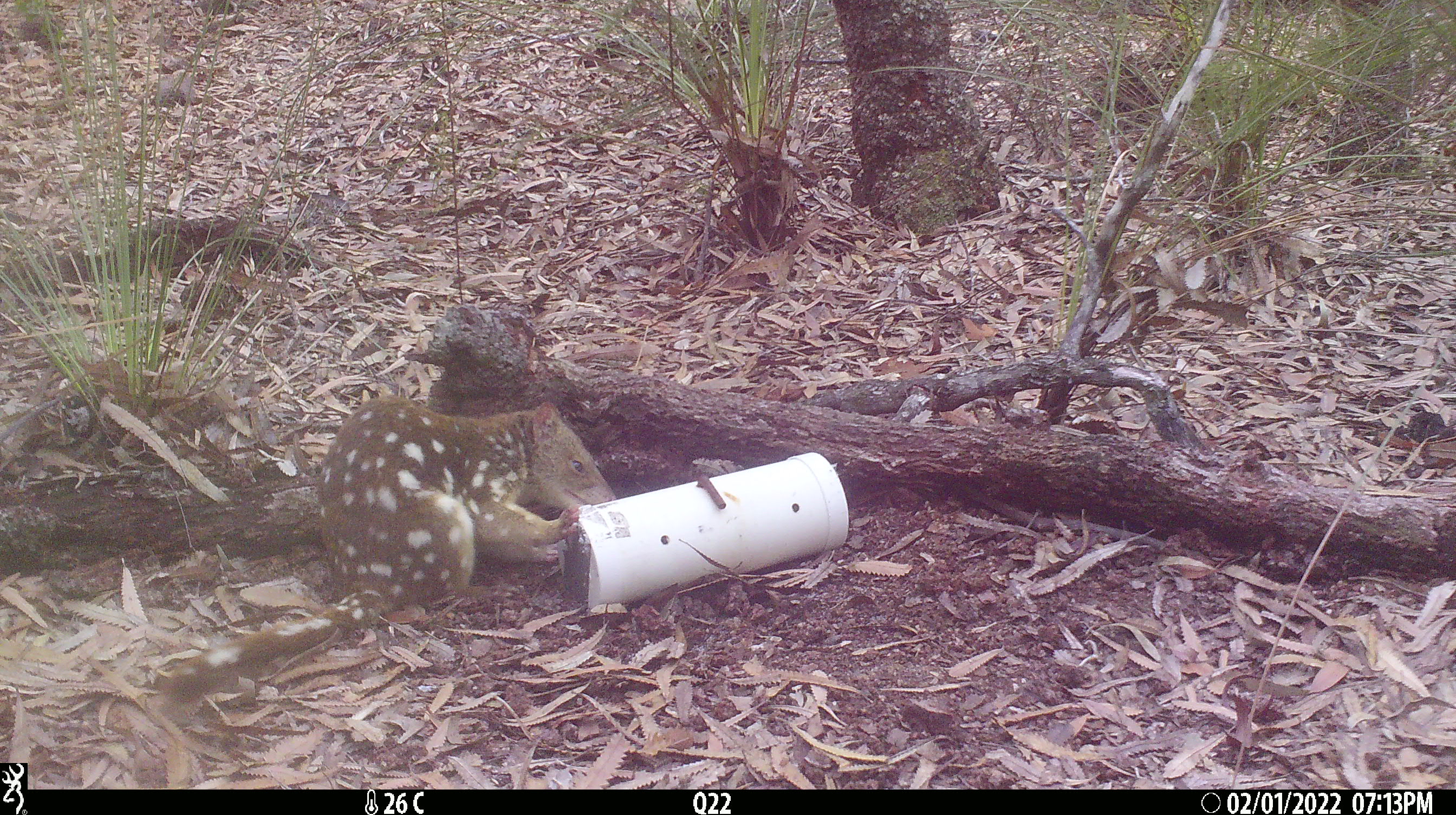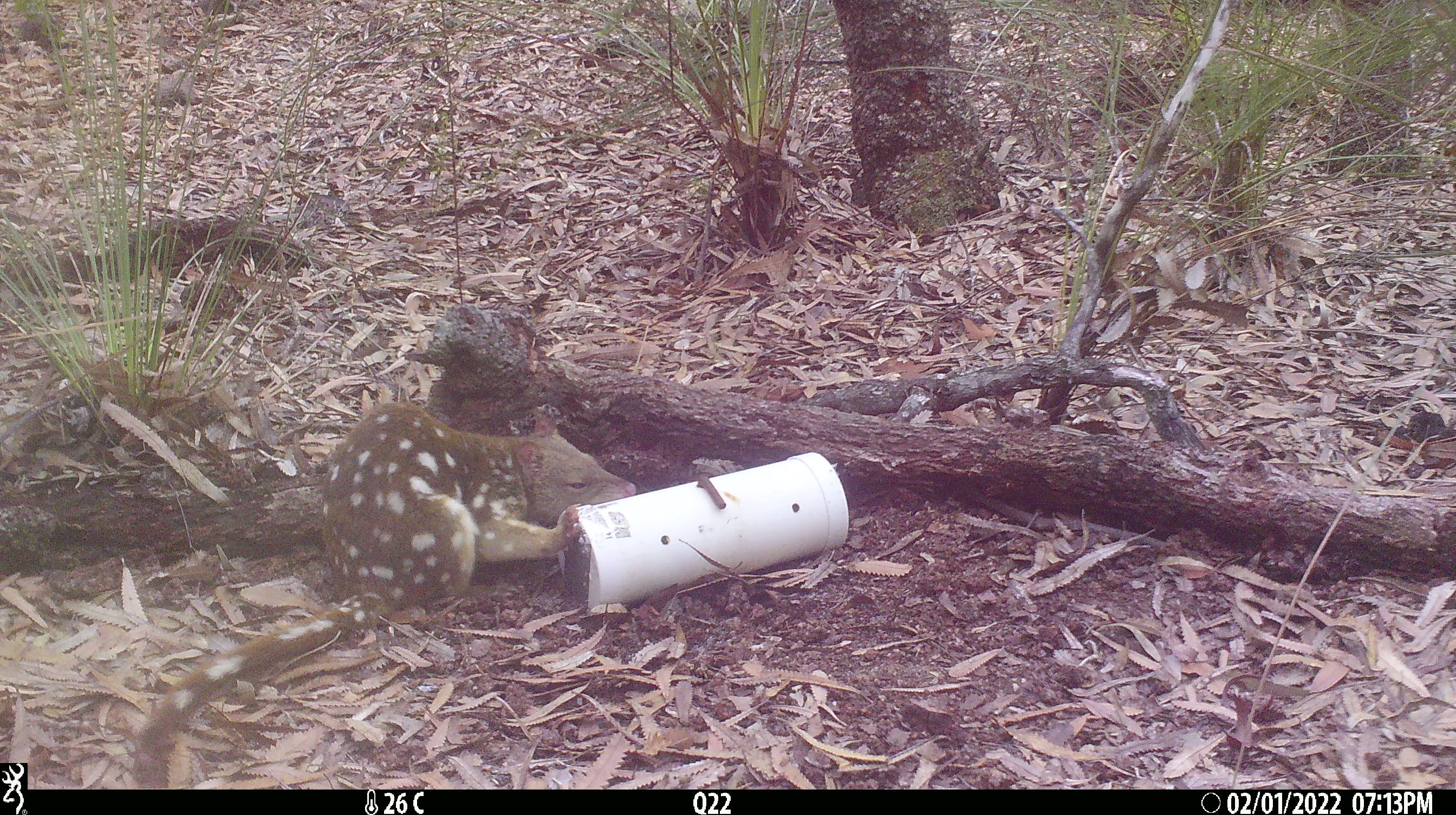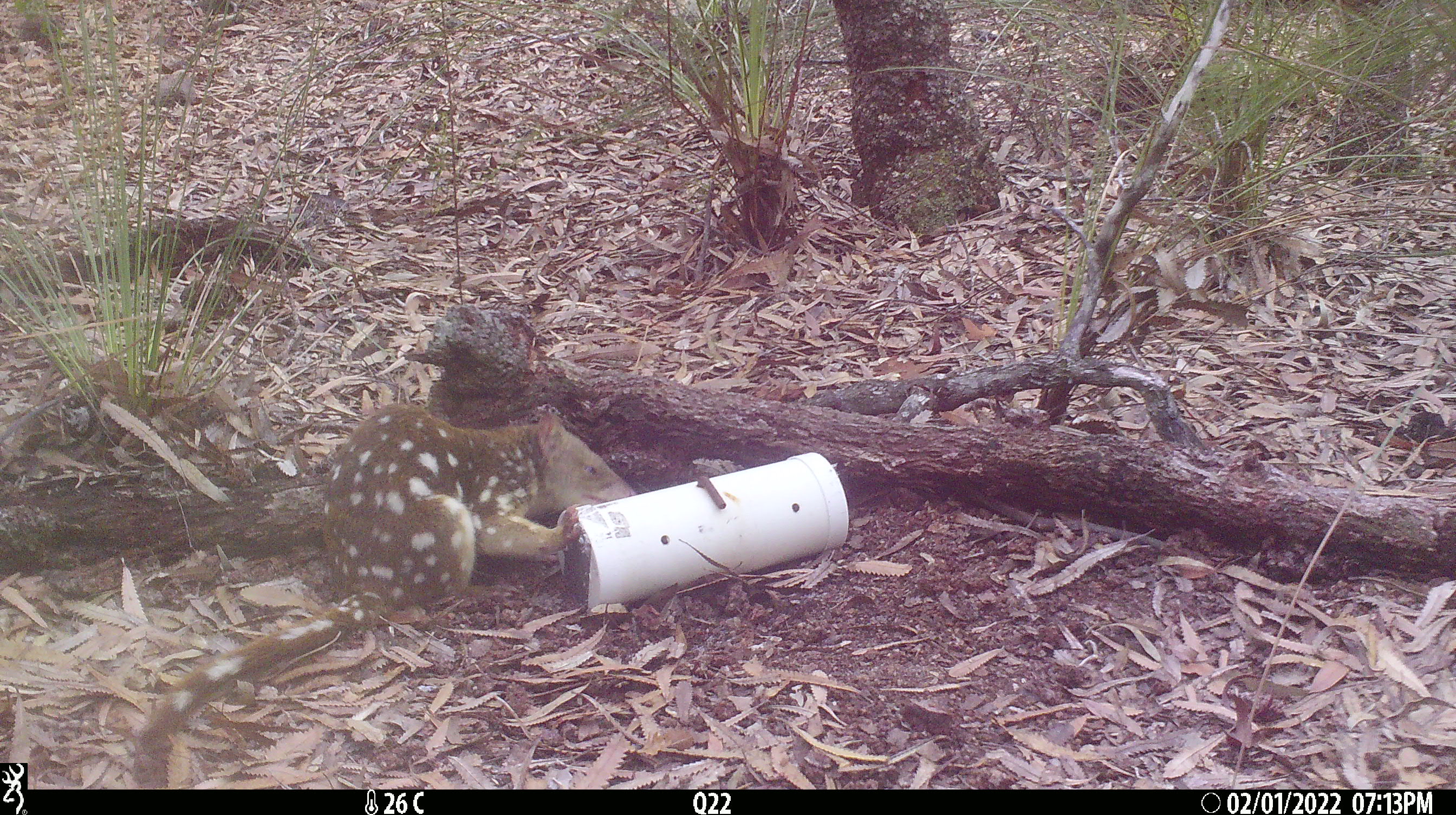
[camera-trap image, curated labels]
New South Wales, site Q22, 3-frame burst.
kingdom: Animalia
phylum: Chordata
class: Mammalia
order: Dasyuromorphia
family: Dasyuridae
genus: Dasyurus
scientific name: Dasyurus maculatus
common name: spotted-tailed quoll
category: quoll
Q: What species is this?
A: Quoll (spotted-tailed quoll) (Dasyurus maculatus).